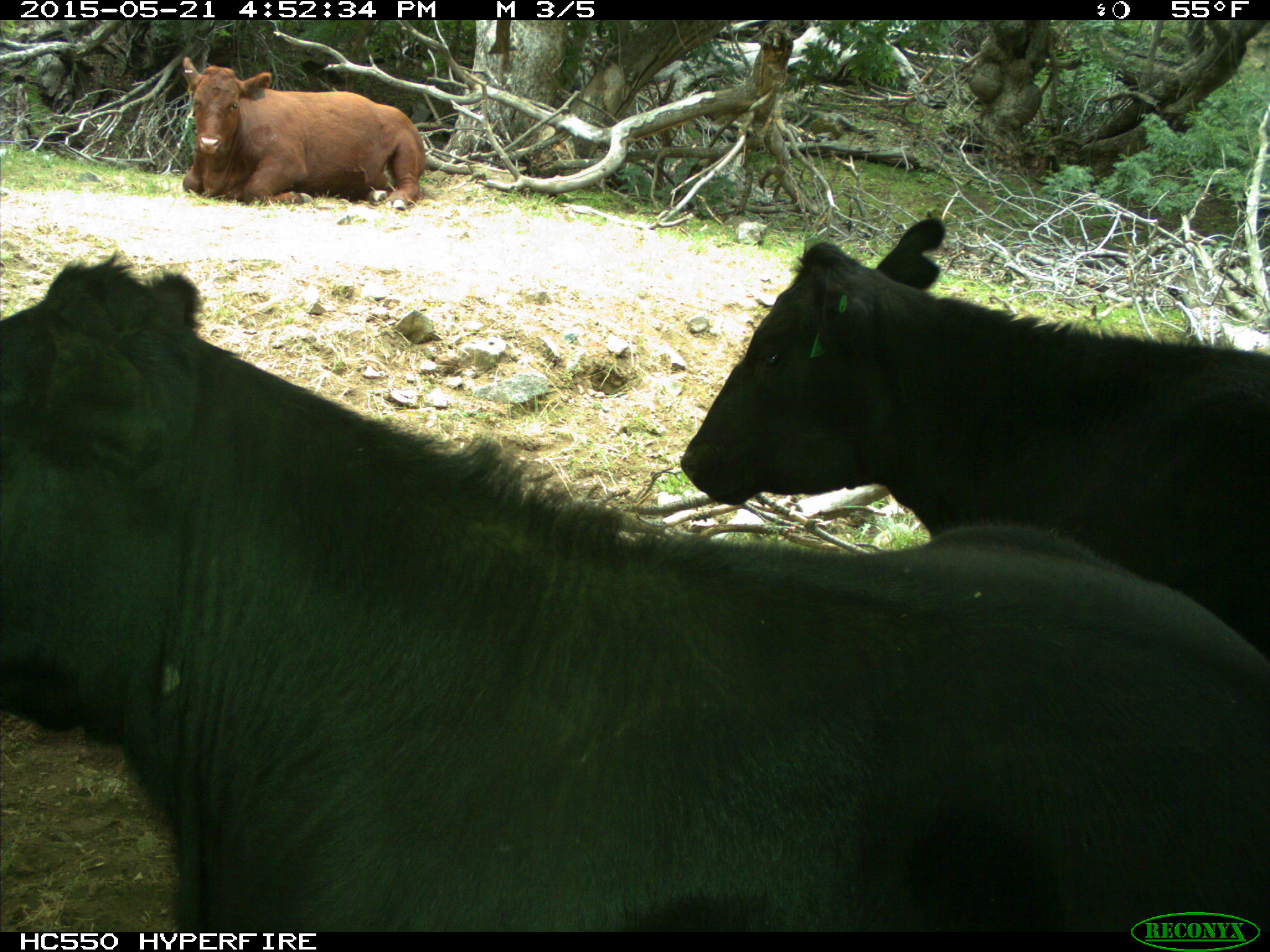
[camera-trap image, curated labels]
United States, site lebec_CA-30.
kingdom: Animalia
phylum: Chordata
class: Mammalia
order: Artiodactyla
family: Bovidae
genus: Bos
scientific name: Bos taurus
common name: domestic cow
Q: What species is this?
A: Bos taurus (domestic cow).